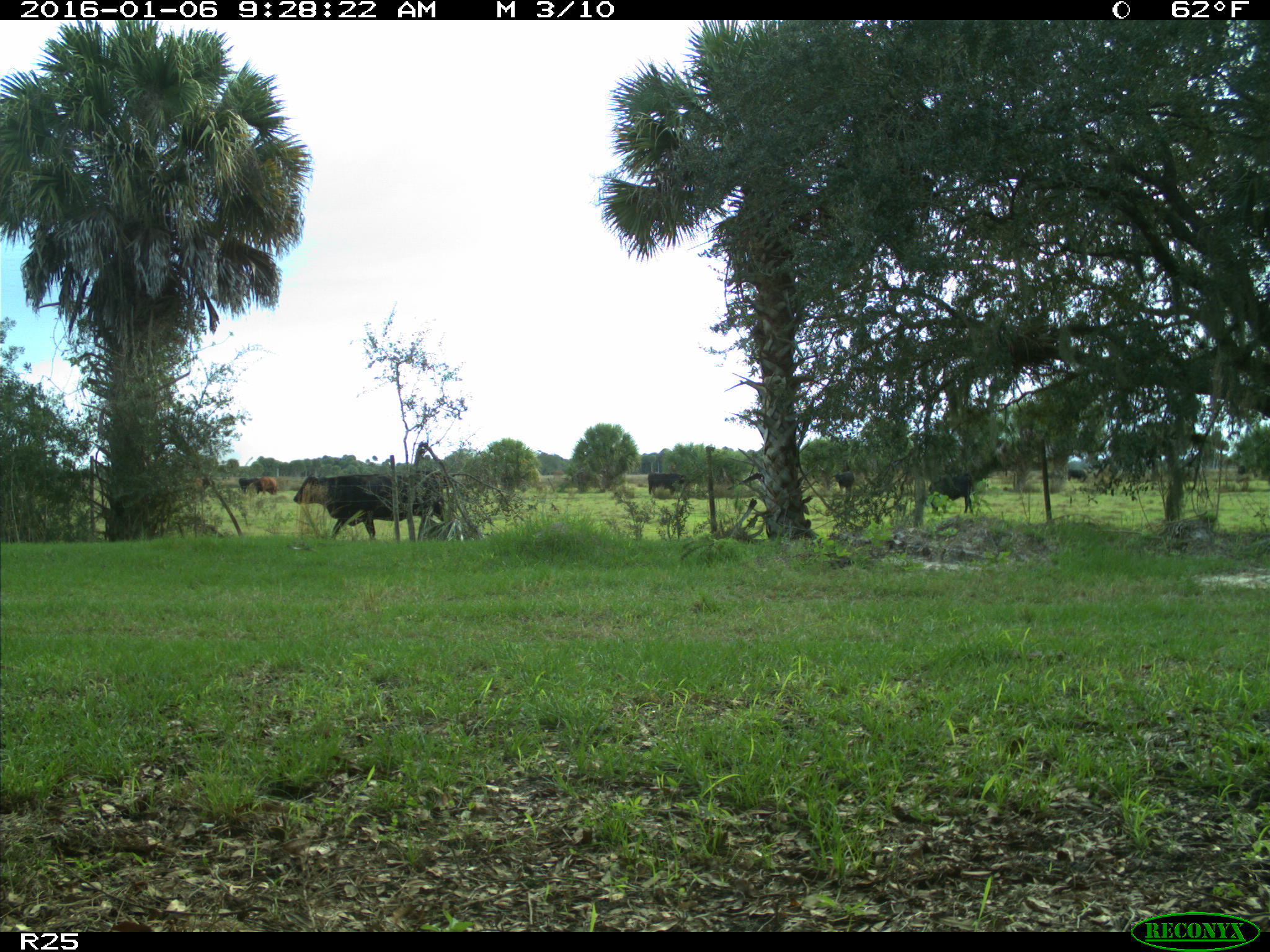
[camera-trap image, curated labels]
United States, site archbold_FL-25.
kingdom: Animalia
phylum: Chordata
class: Mammalia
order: Artiodactyla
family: Bovidae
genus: Bos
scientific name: Bos taurus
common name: domestic cow